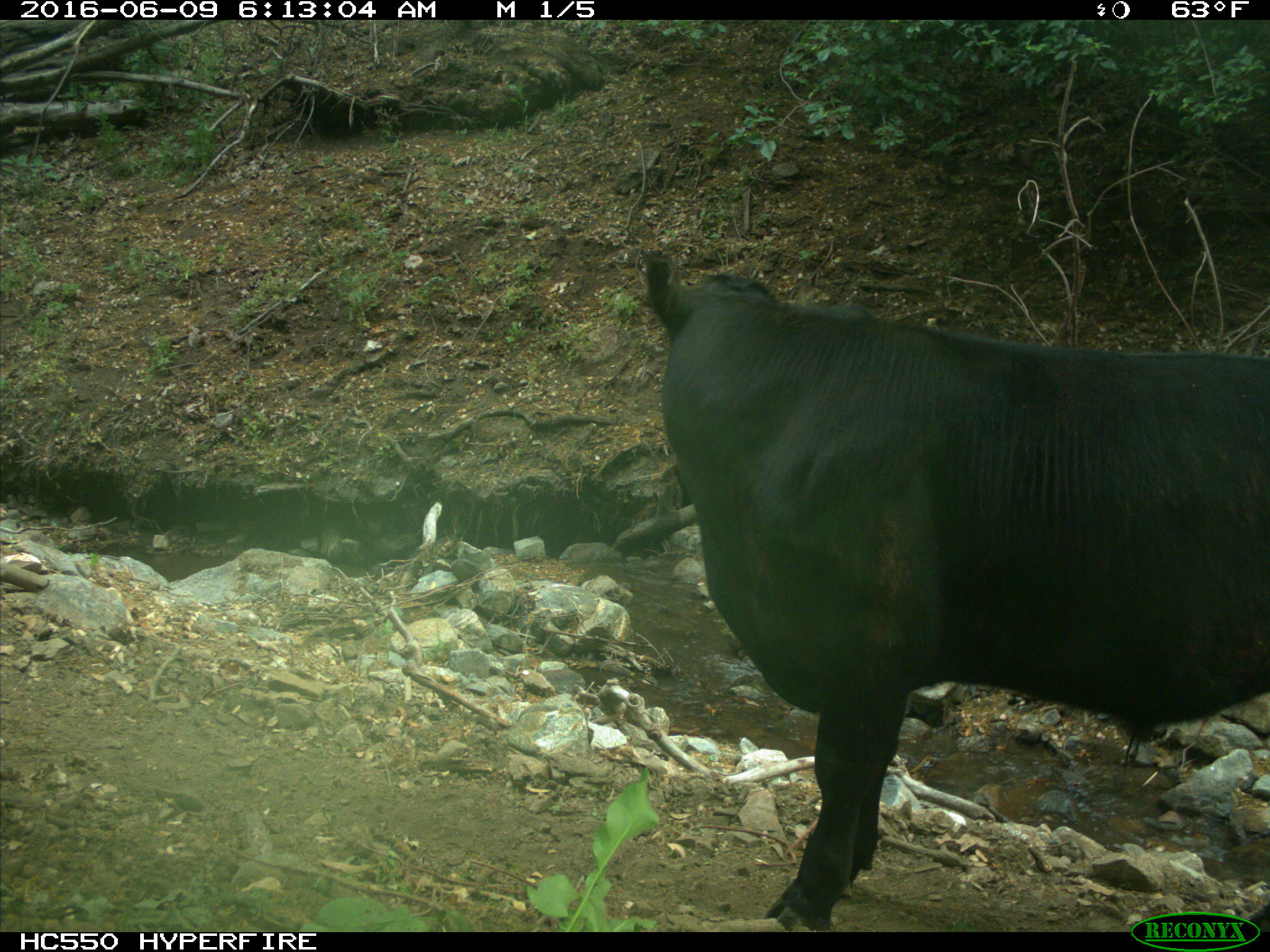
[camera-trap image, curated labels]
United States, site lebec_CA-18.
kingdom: Animalia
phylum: Chordata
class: Mammalia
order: Artiodactyla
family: Bovidae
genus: Bos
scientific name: Bos taurus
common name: domestic cow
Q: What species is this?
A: Bos taurus (domestic cow).